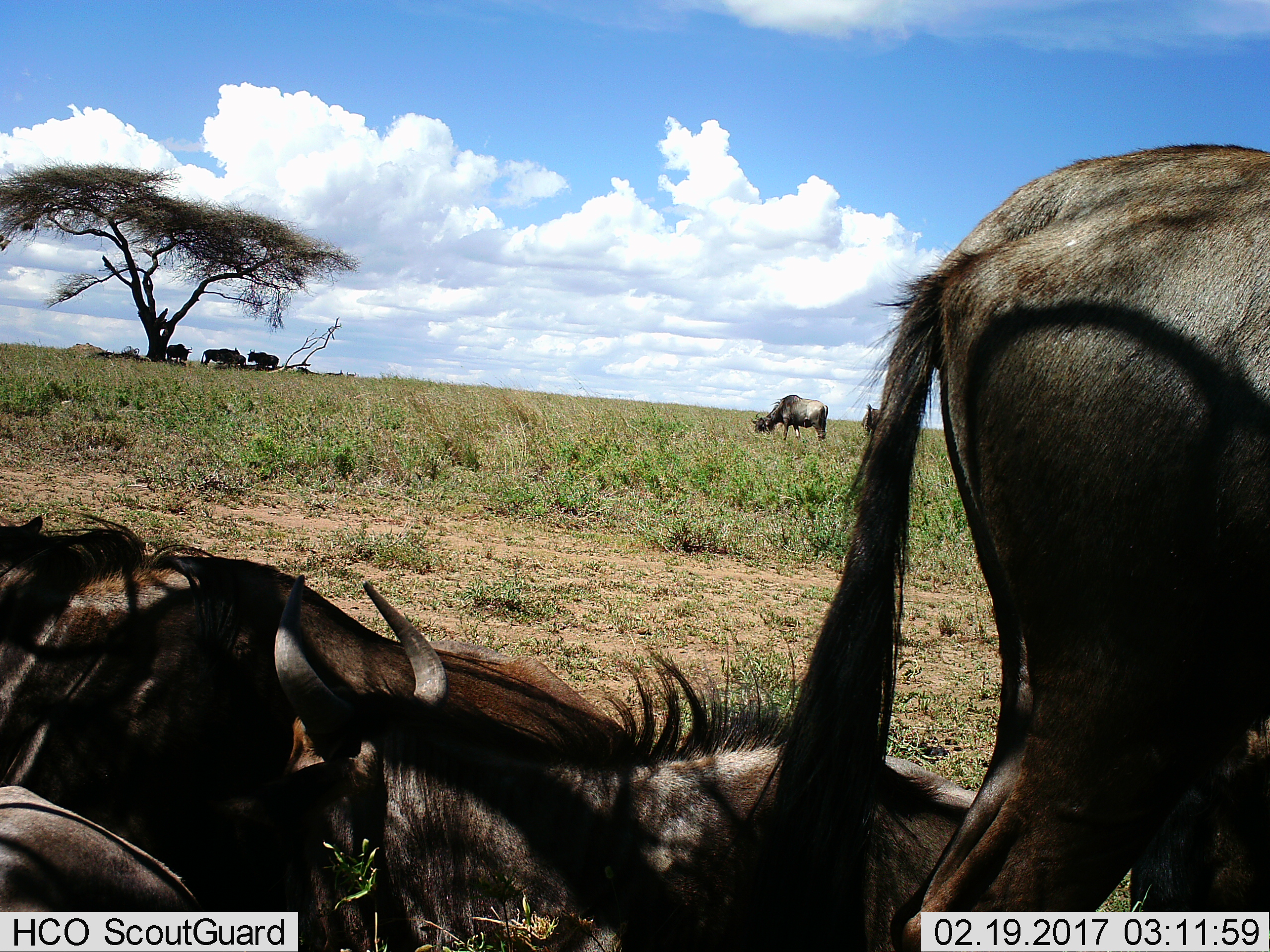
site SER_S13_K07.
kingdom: Animalia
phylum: Chordata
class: Mammalia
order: Artiodactyla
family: Bovidae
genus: Connochaetes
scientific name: Connochaetes taurinus taurinus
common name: blue wildebeest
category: wildebeestblue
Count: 7.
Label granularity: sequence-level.